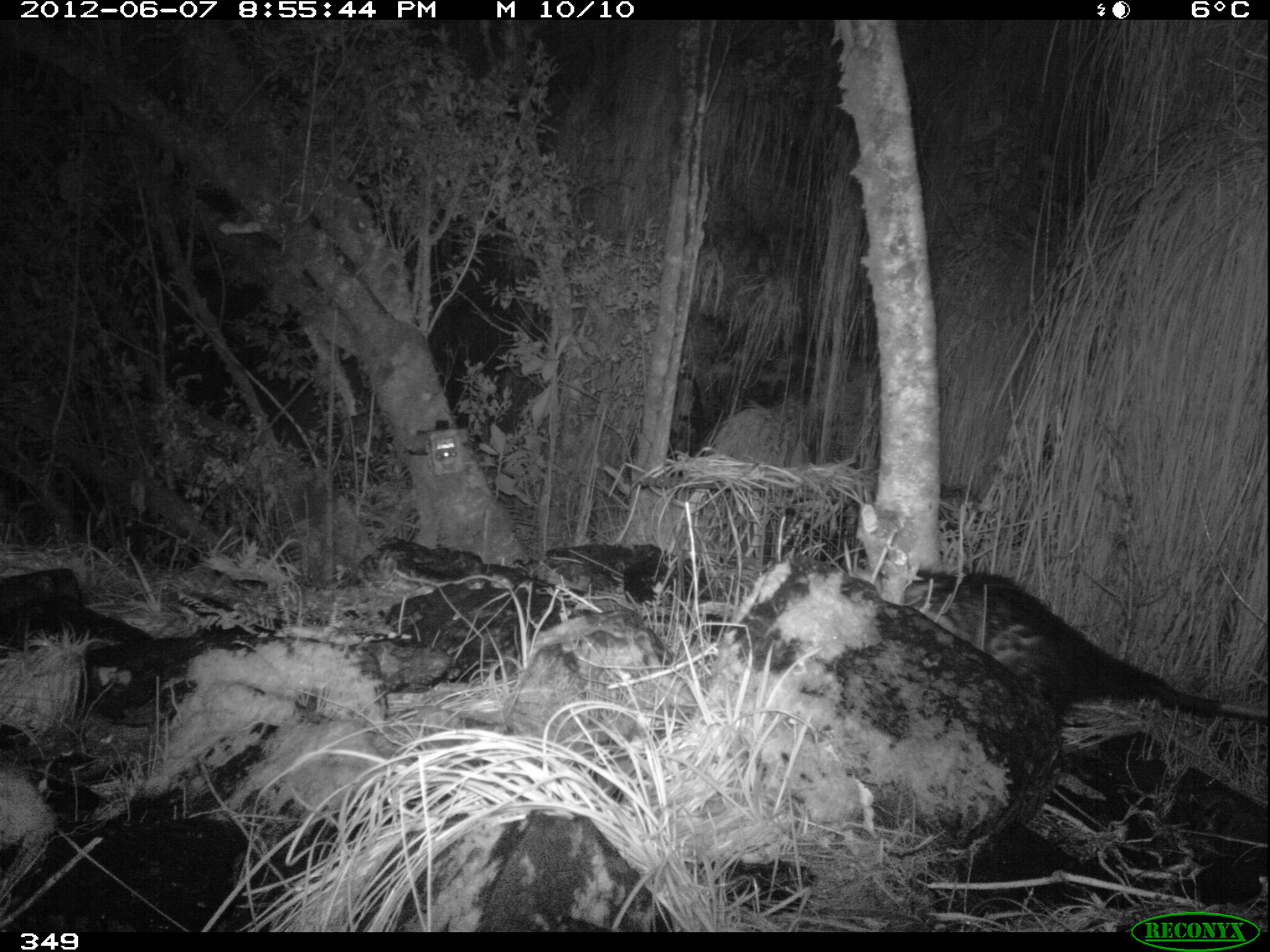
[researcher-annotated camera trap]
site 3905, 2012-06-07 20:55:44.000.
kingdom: Animalia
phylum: Chordata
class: Mammalia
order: Didelphimorphia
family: Didelphidae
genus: Didelphis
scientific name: Didelphis pernigra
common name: andean white-eared opossum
Didelphis pernigra (andean white-eared opossum).